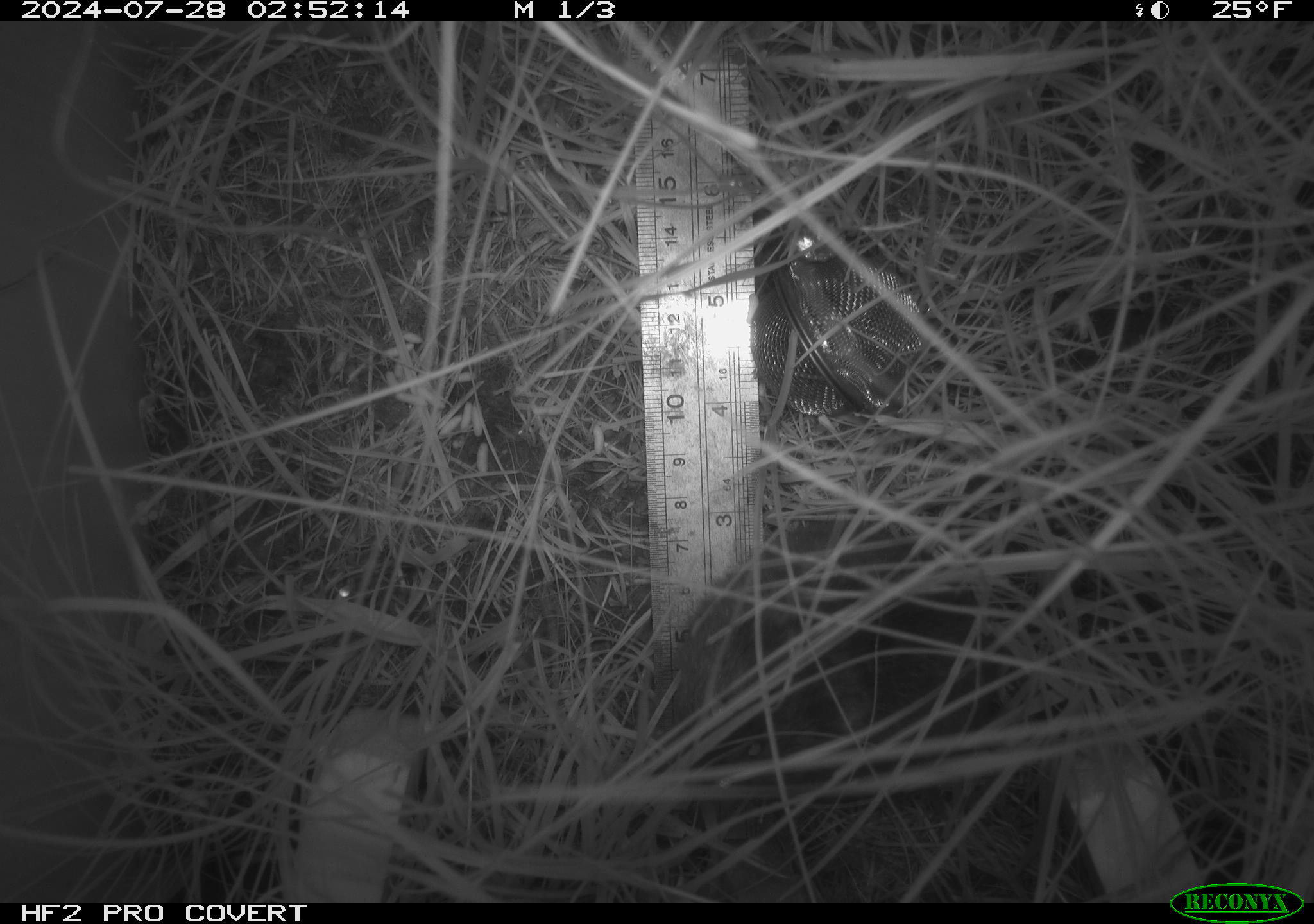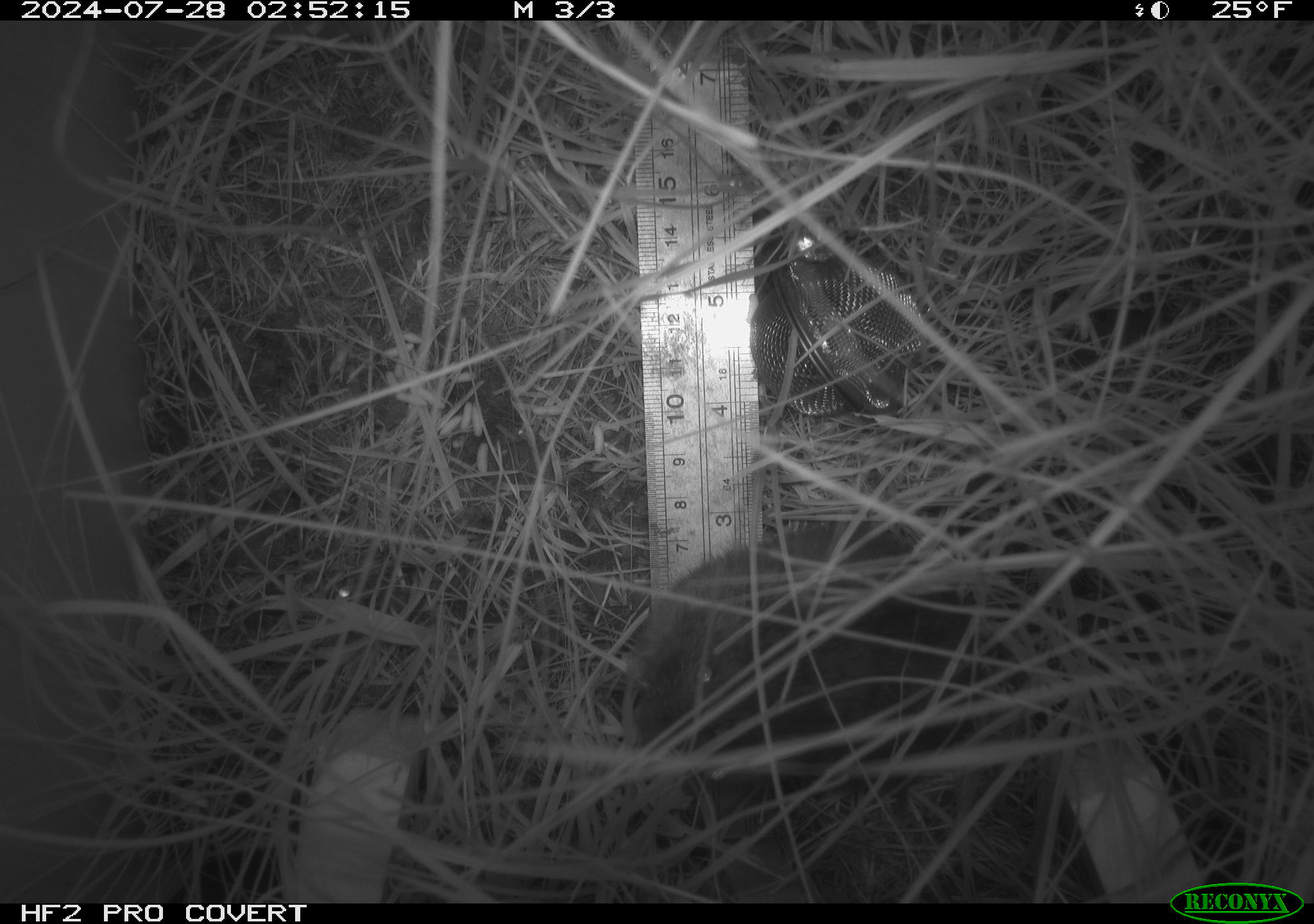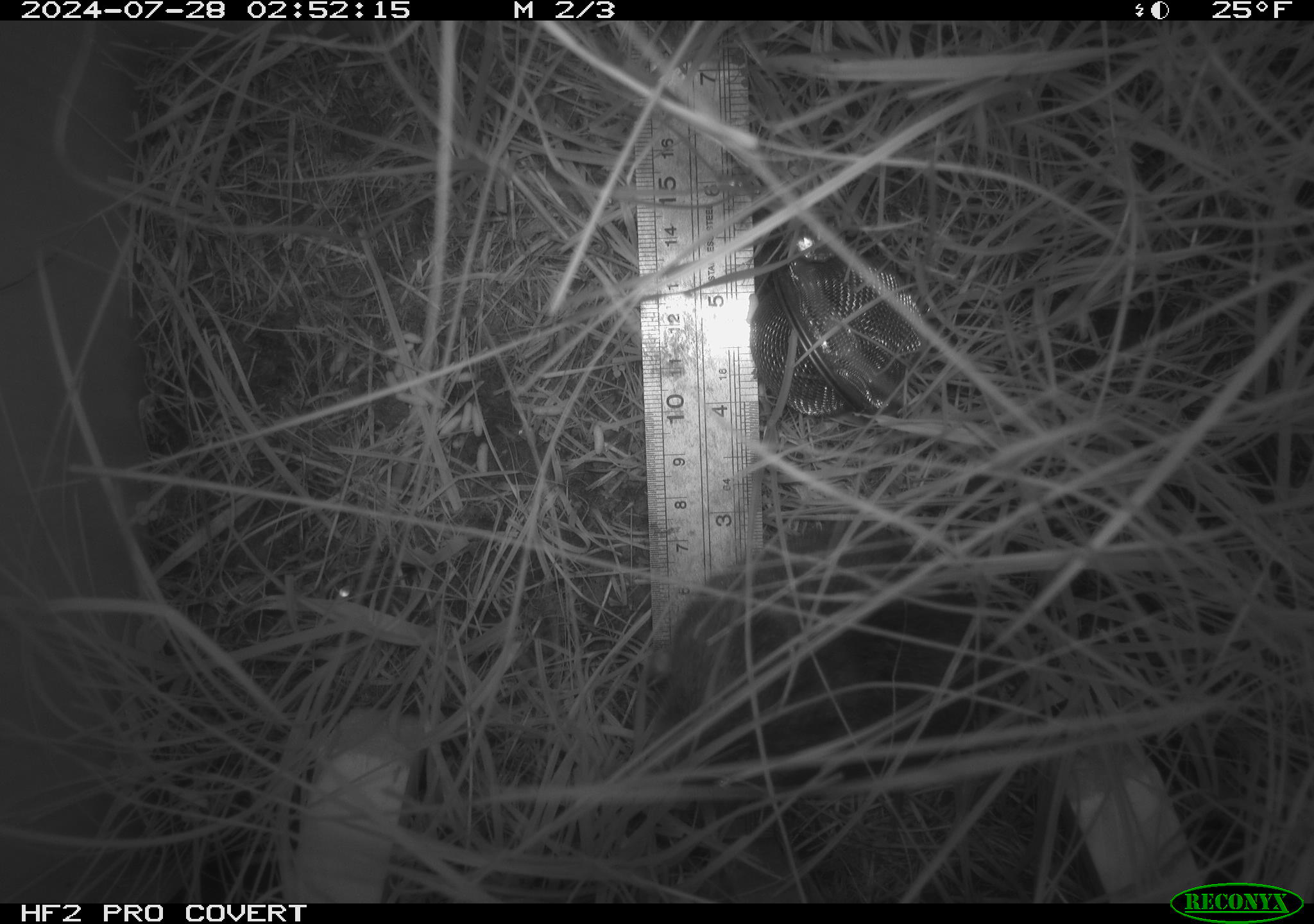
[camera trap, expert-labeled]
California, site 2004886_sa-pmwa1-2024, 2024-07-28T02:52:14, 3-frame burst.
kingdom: Animalia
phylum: Chordata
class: Mammalia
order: Rodentia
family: Cricetidae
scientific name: Arvicolinae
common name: voles, lemmings, and muskrats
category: arvicolinae subfamily